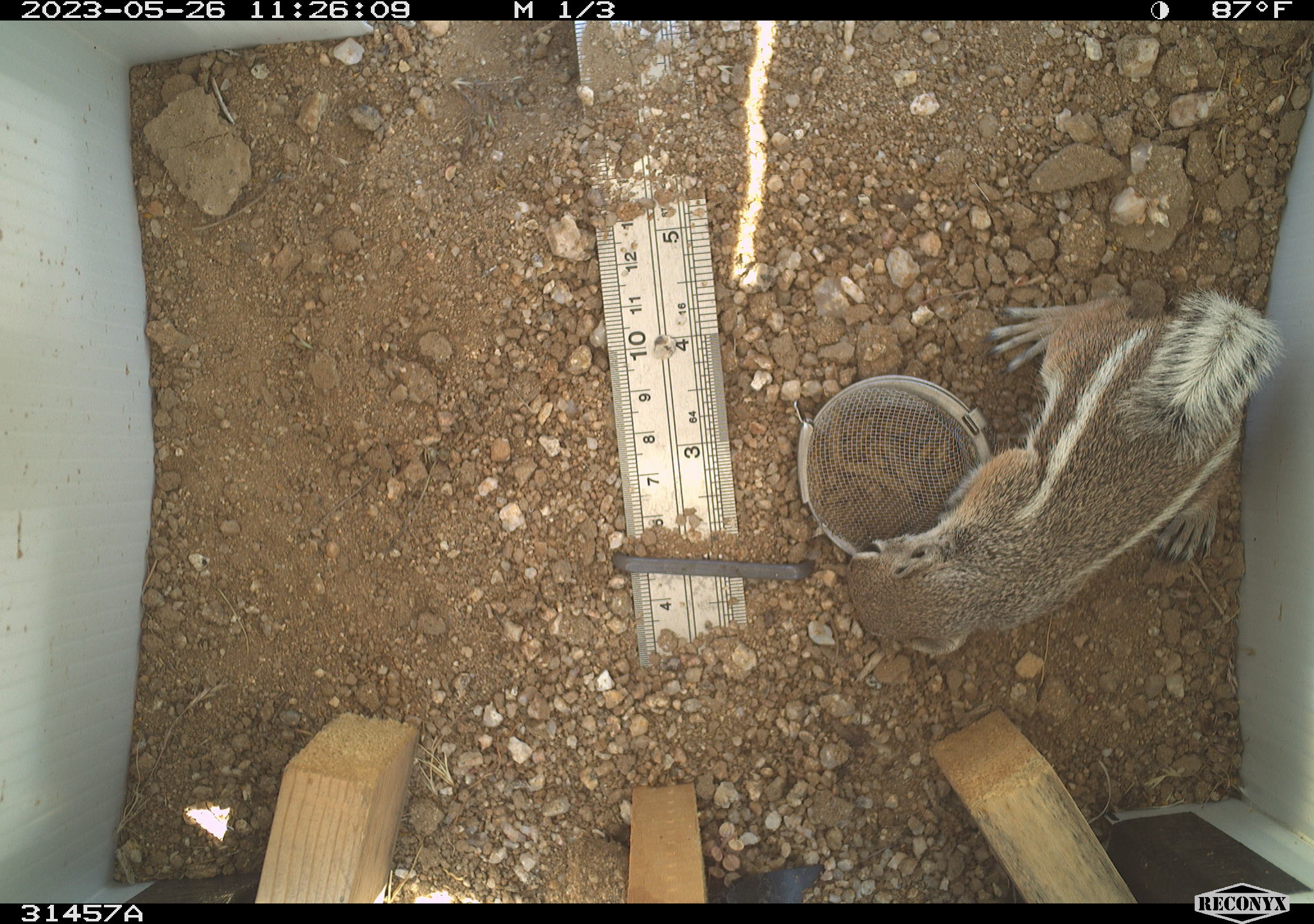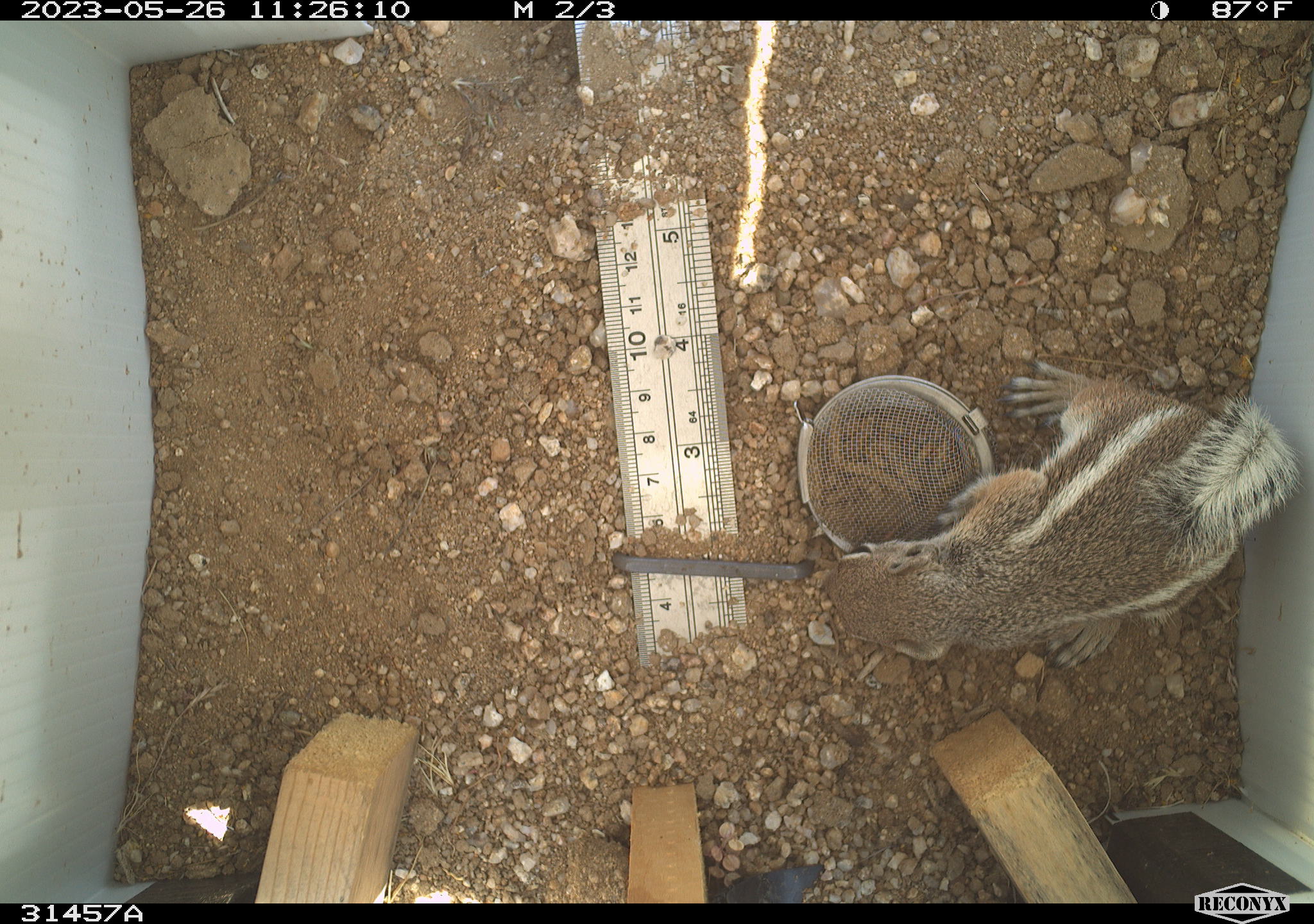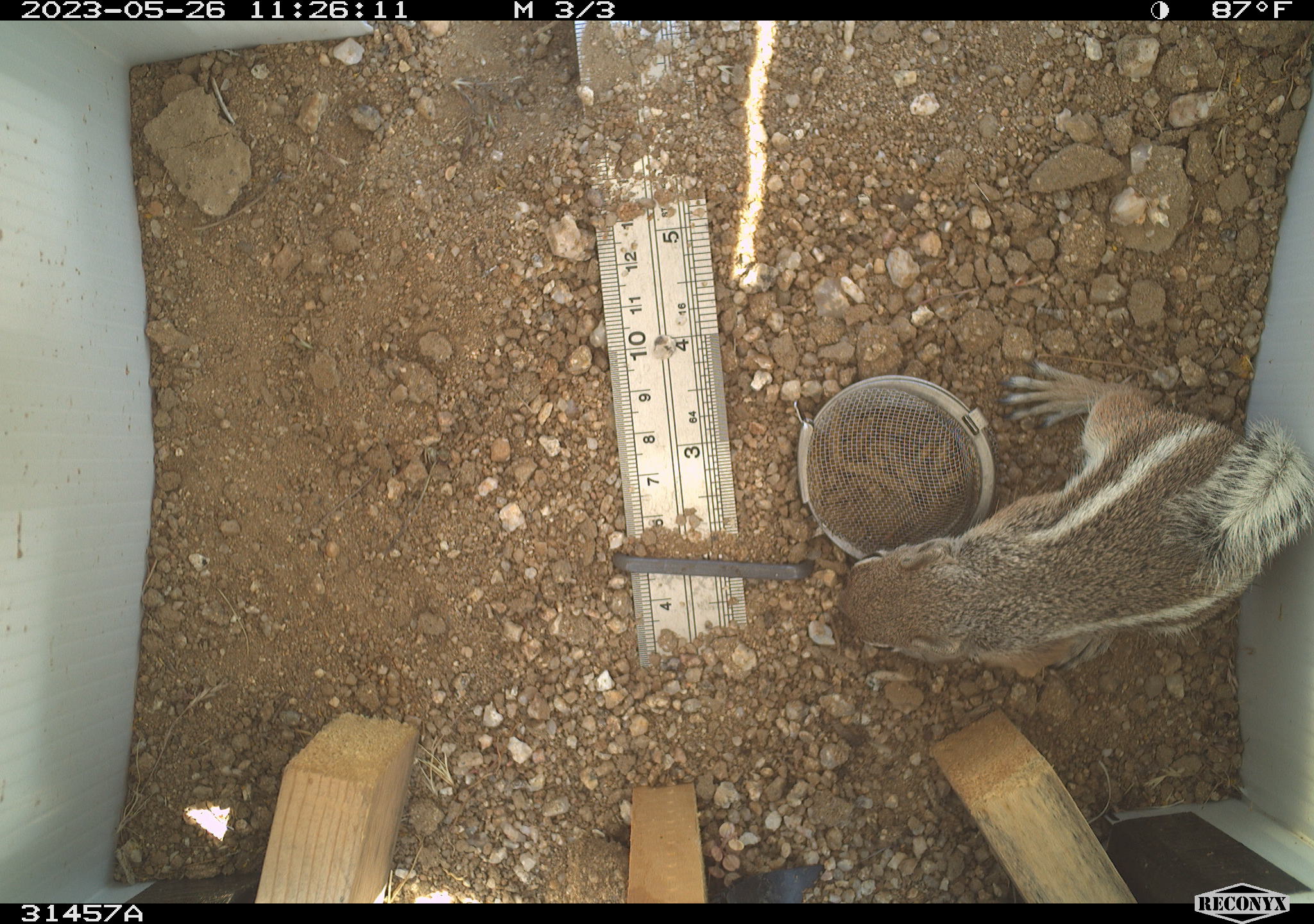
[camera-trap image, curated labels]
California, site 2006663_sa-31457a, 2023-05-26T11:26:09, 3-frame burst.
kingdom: Animalia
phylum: Chordata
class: Mammalia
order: Rodentia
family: Sciuridae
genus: Ammospermophilus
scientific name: Ammospermophilus leucurus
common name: white-tailed antelope squirrel